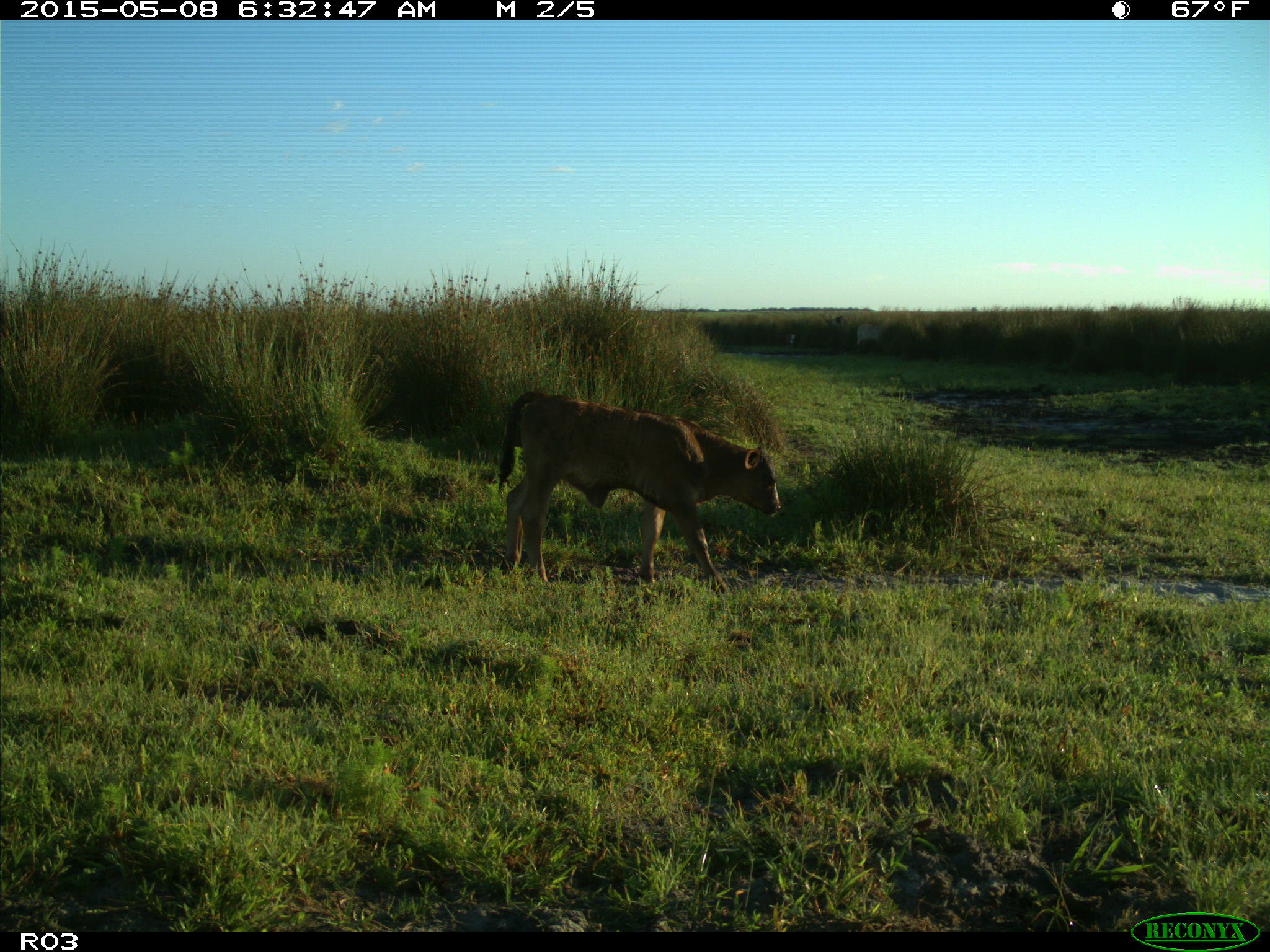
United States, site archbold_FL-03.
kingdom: Animalia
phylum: Chordata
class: Mammalia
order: Artiodactyla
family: Bovidae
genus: Bos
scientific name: Bos taurus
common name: domestic cow